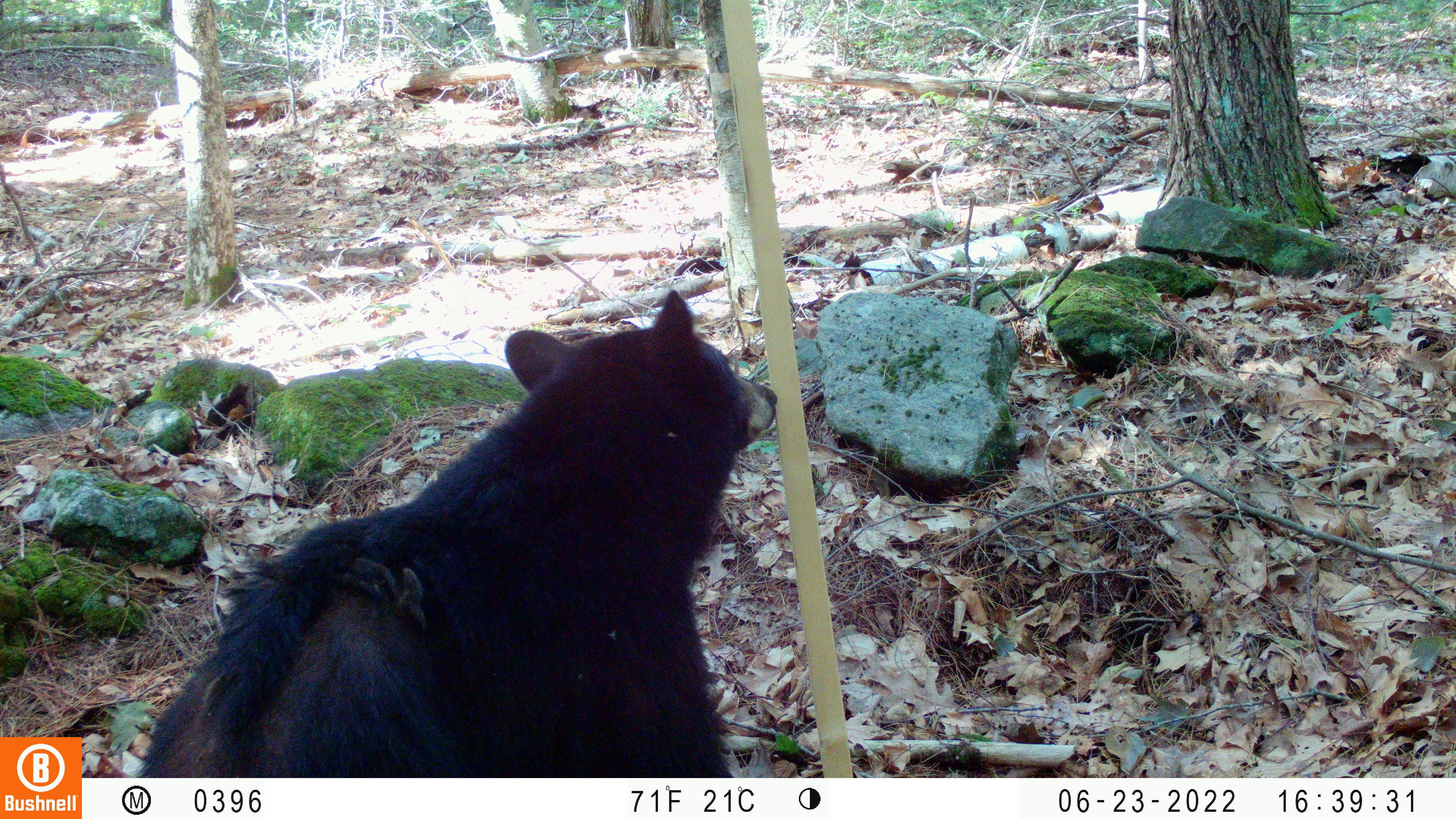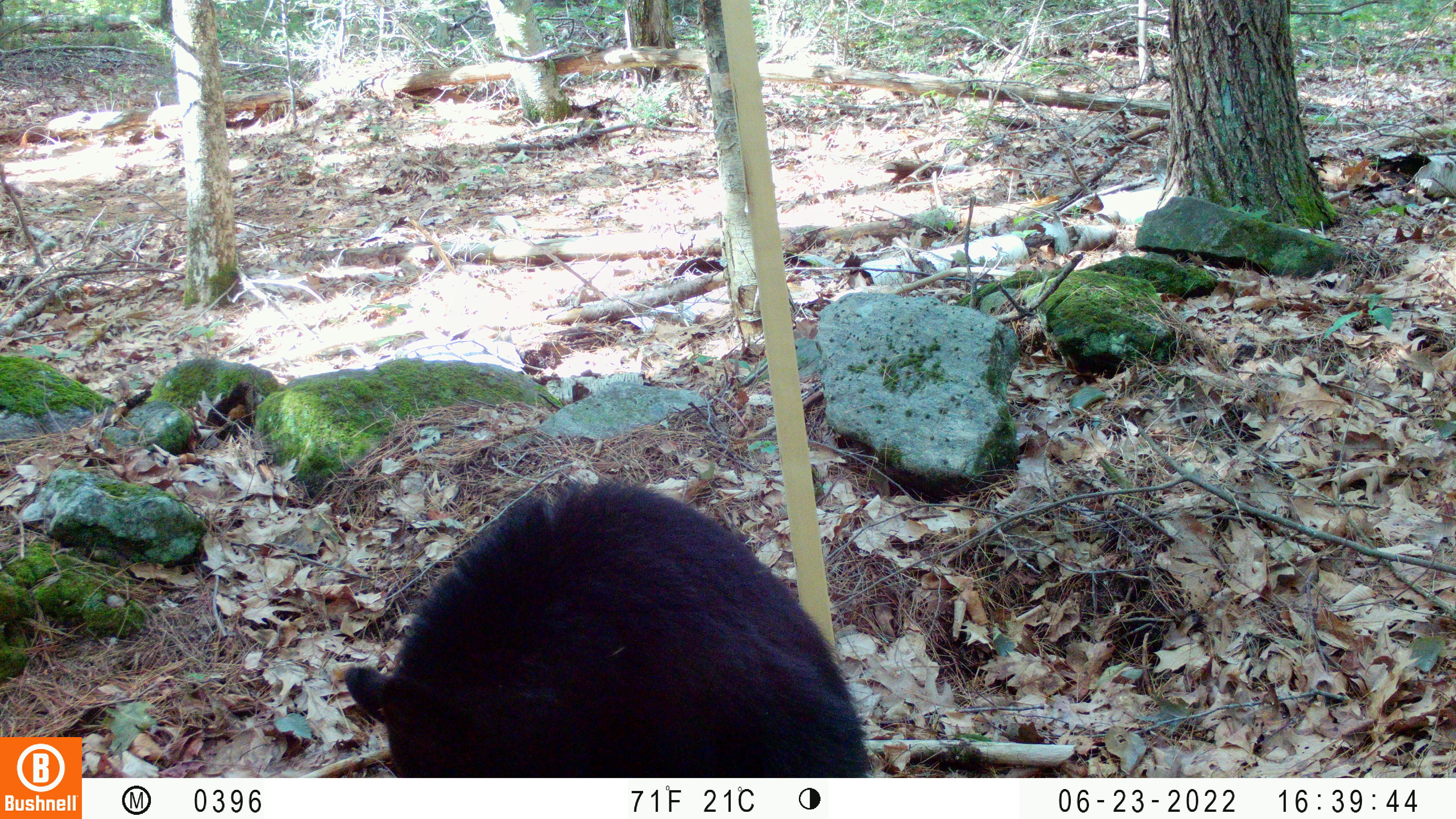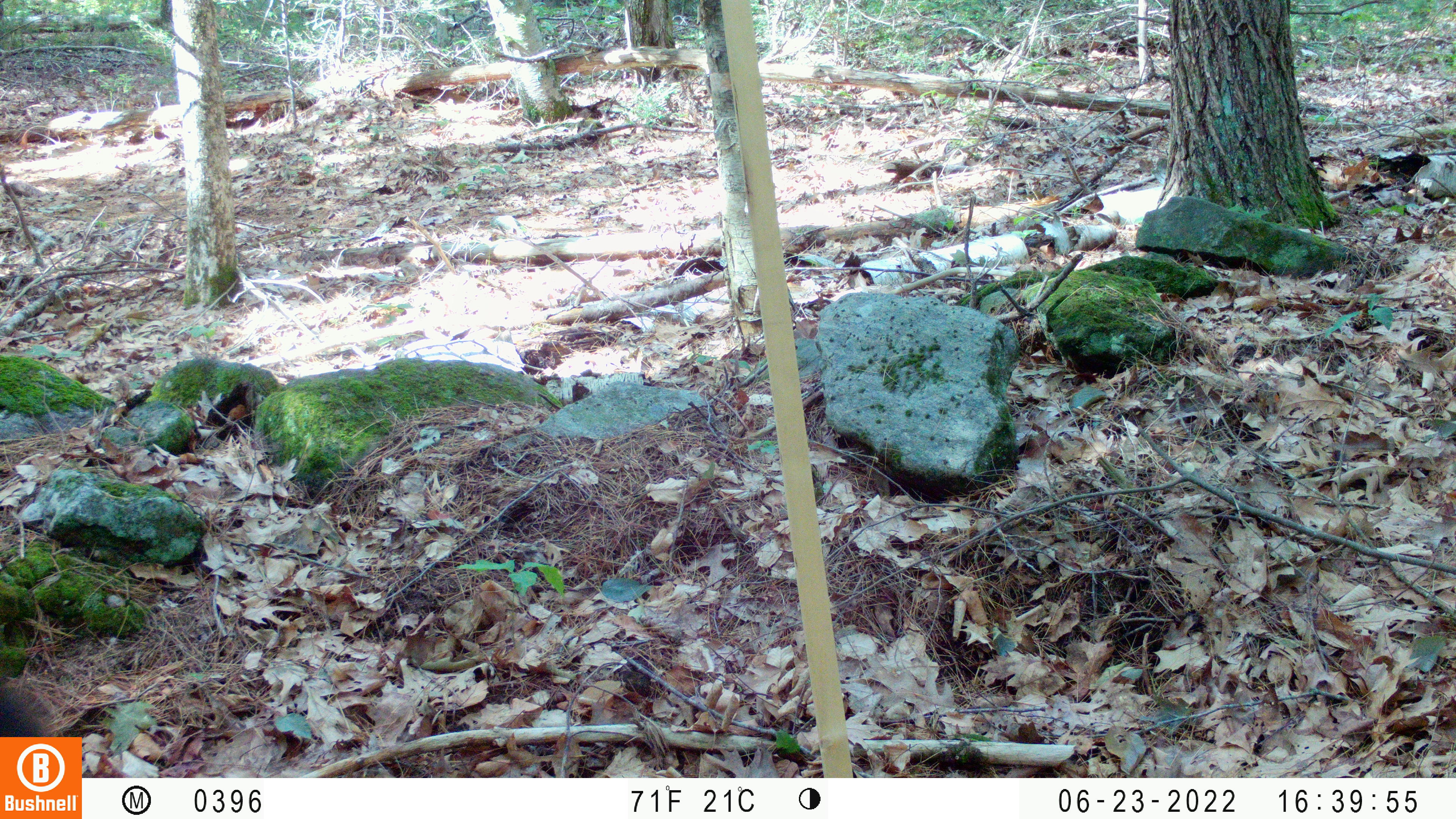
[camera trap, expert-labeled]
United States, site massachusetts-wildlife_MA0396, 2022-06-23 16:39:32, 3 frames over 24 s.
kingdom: Animalia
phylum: Chordata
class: Mammalia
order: Carnivora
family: Ursidae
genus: Ursus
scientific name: Ursus americanus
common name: black bear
Black bear (Ursus americanus).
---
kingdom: Animalia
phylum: Chordata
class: Mammalia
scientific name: Mammalia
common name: mammal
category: mammal sp.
Mammal sp. (mammal) (Mammalia).